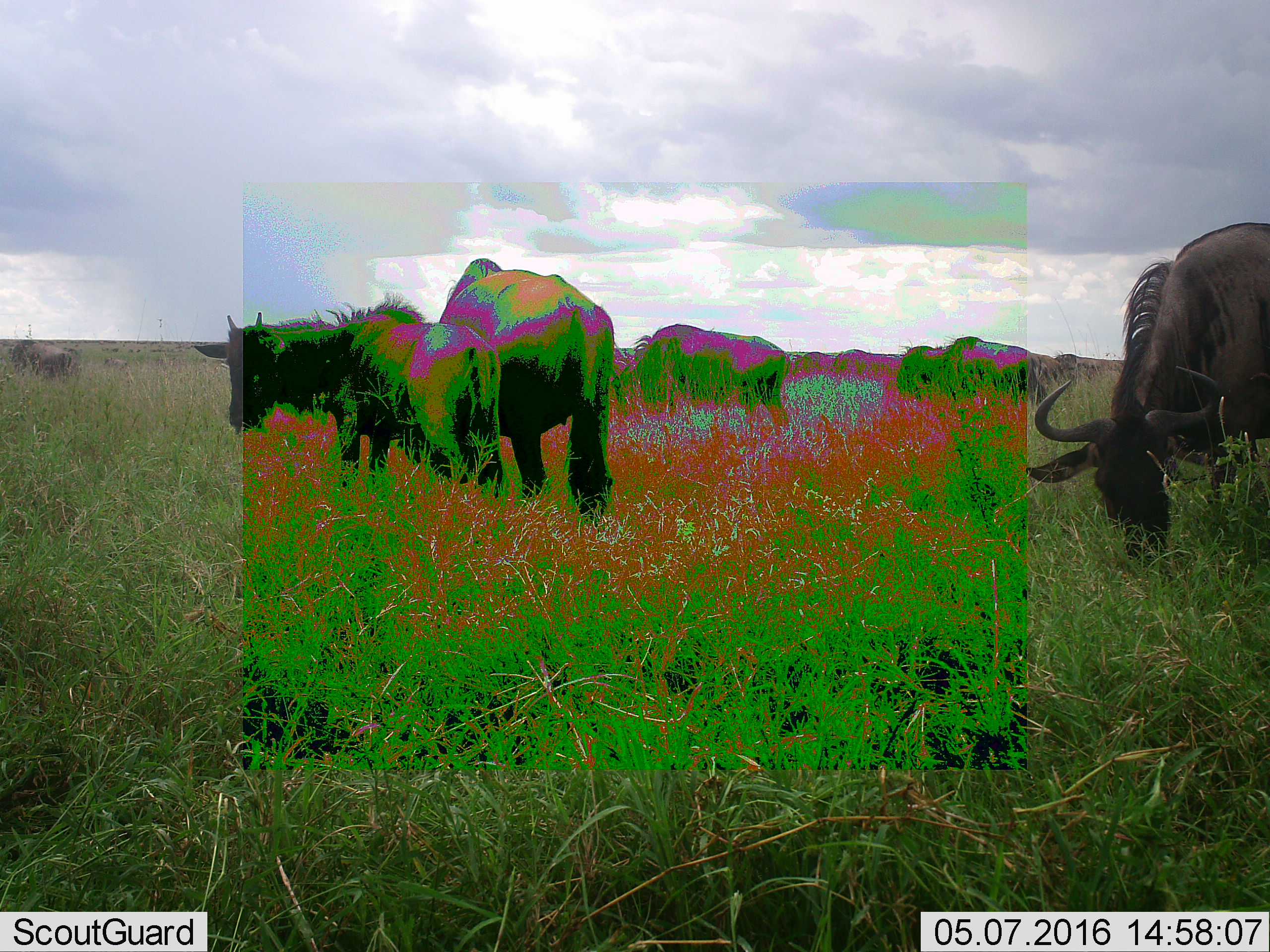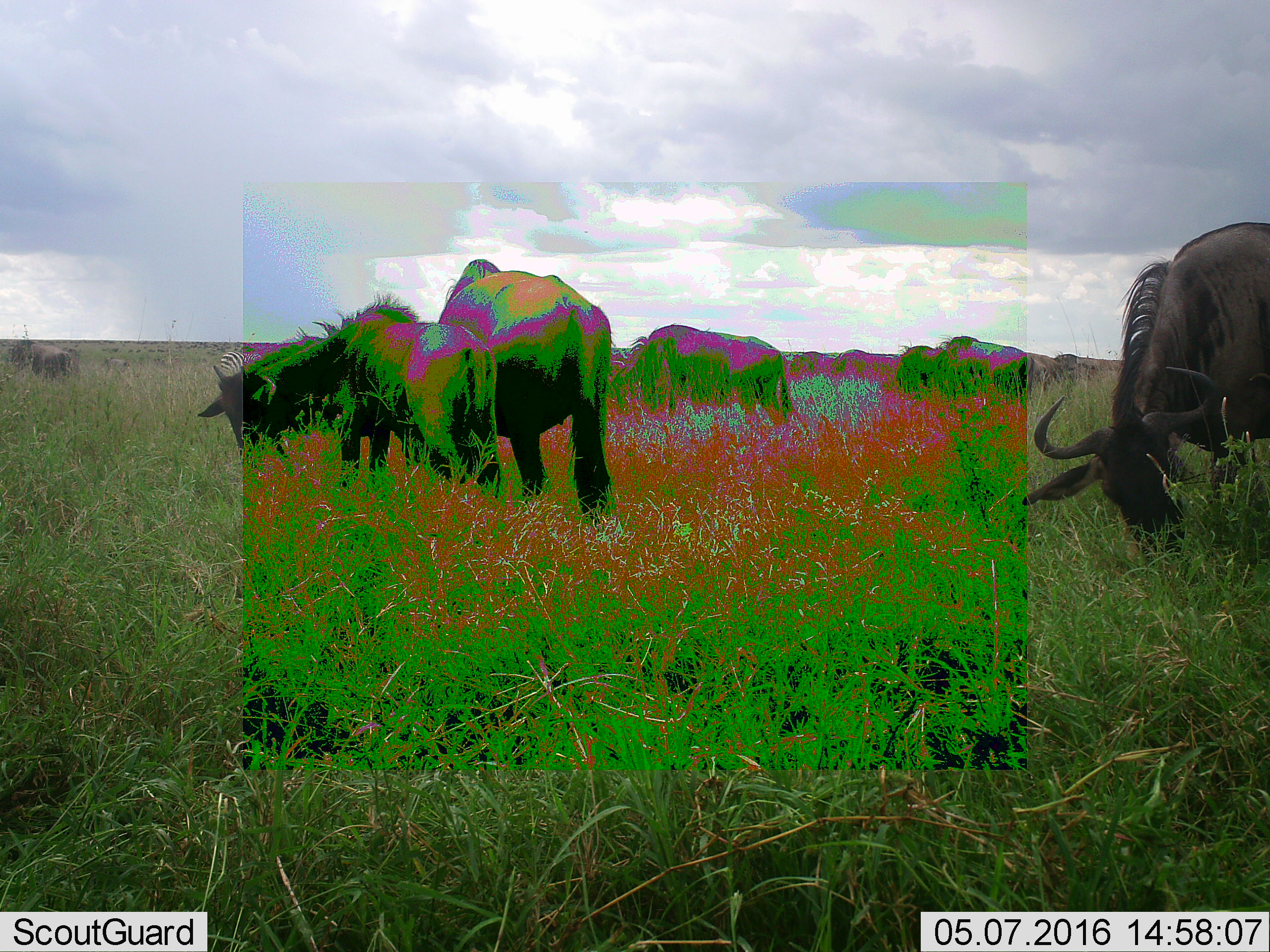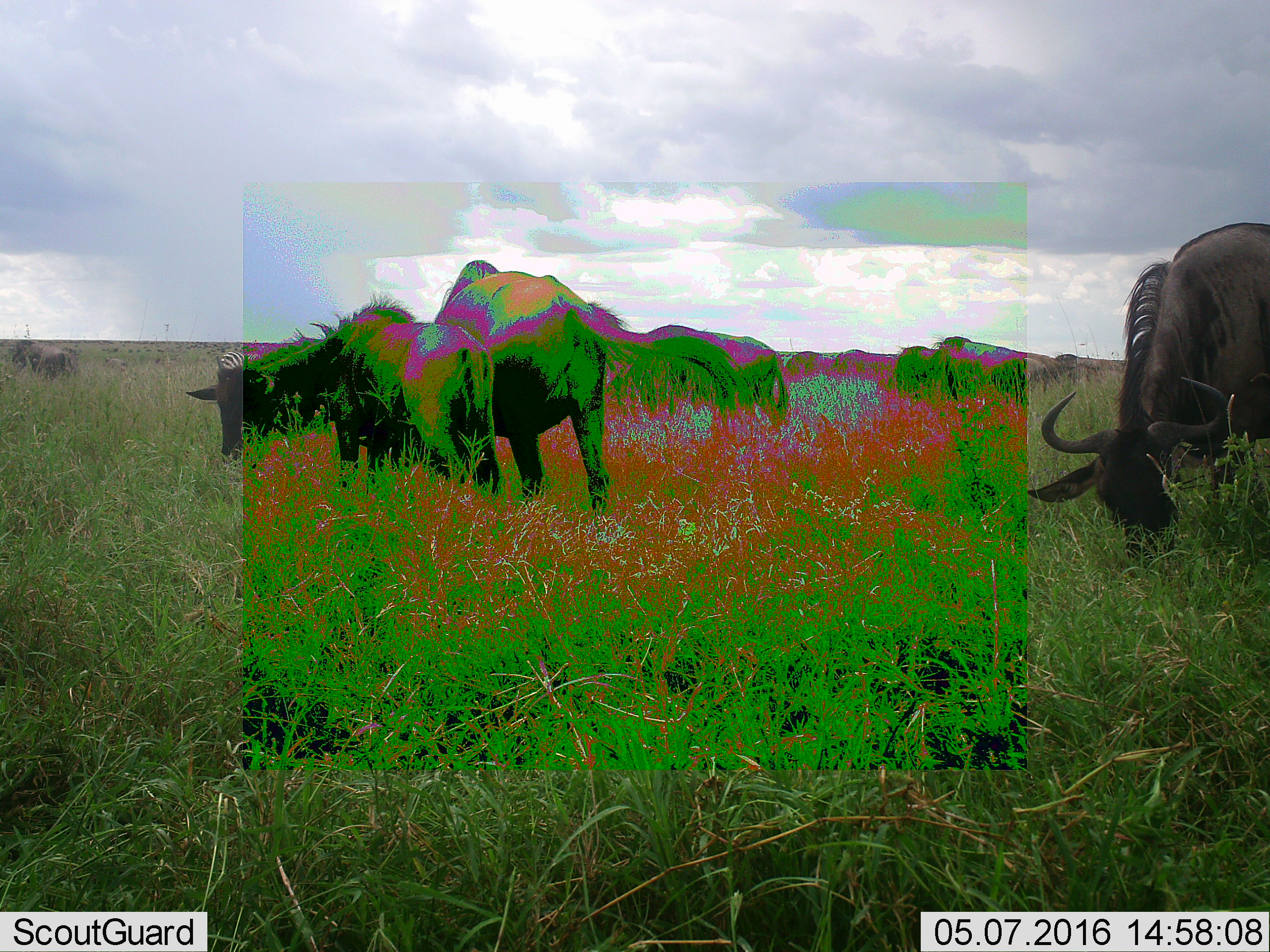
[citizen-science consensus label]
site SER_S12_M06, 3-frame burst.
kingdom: Animalia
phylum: Chordata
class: Mammalia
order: Artiodactyla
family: Bovidae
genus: Connochaetes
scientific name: Connochaetes taurinus taurinus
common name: blue wildebeest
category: wildebeestblue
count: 11-50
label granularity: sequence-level